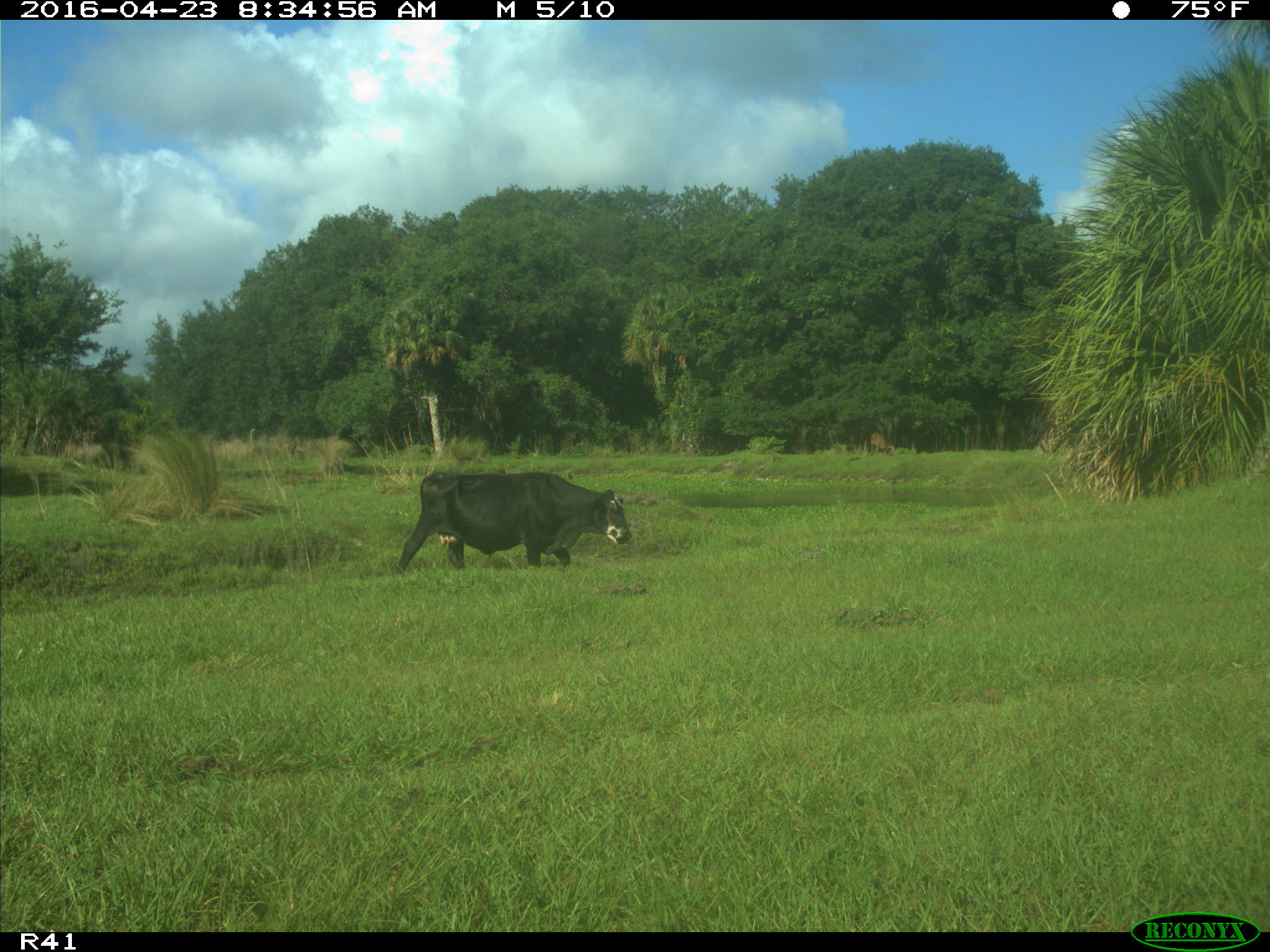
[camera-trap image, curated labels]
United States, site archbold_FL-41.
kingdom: Animalia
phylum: Chordata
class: Mammalia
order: Artiodactyla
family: Bovidae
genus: Bos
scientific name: Bos taurus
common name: domestic cow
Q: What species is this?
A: Bos taurus (domestic cow).